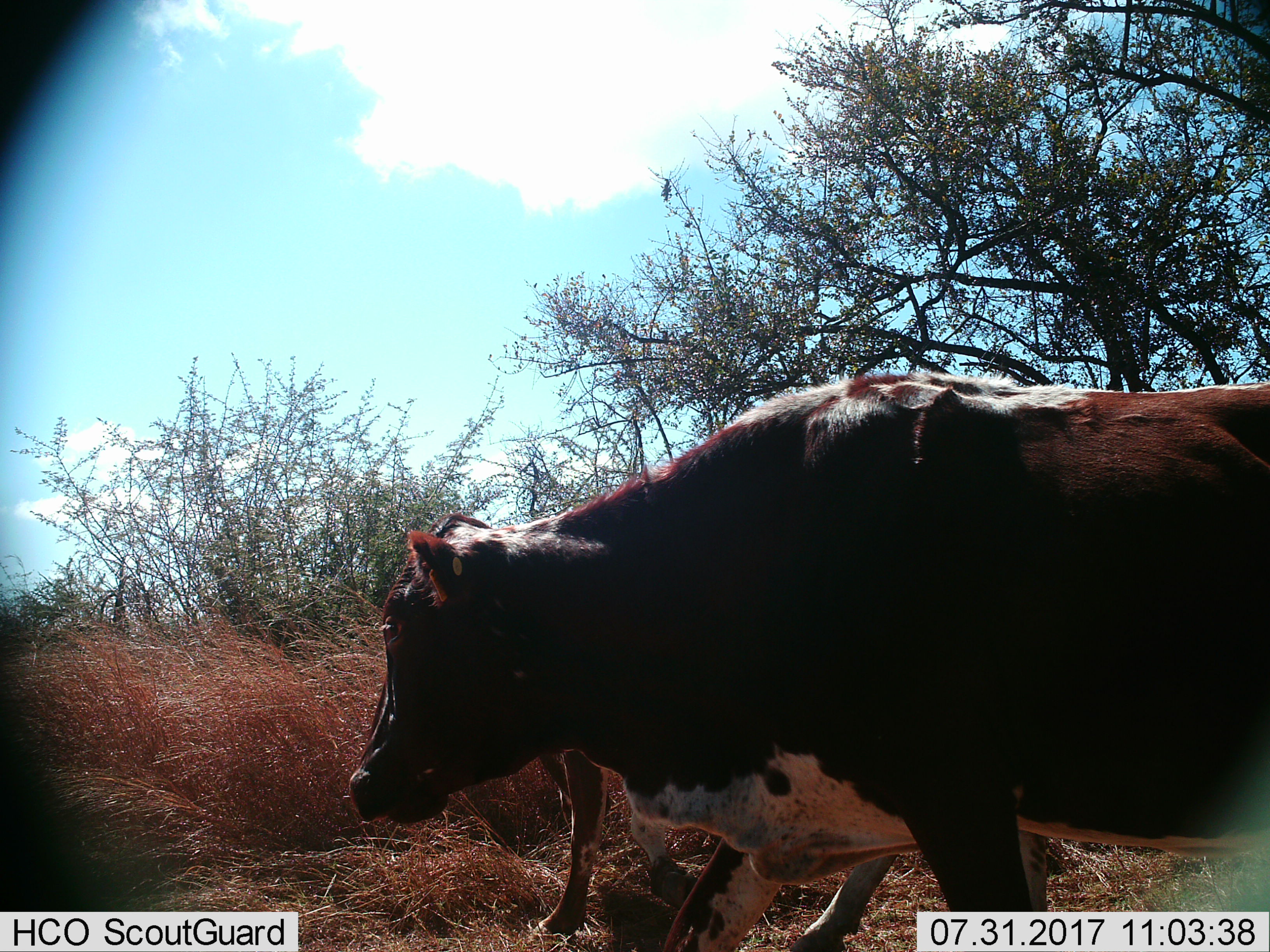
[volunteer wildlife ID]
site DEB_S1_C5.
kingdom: Animalia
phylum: Chordata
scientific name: Vertebrata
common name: domestic animal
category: domesticanimal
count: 2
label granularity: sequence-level